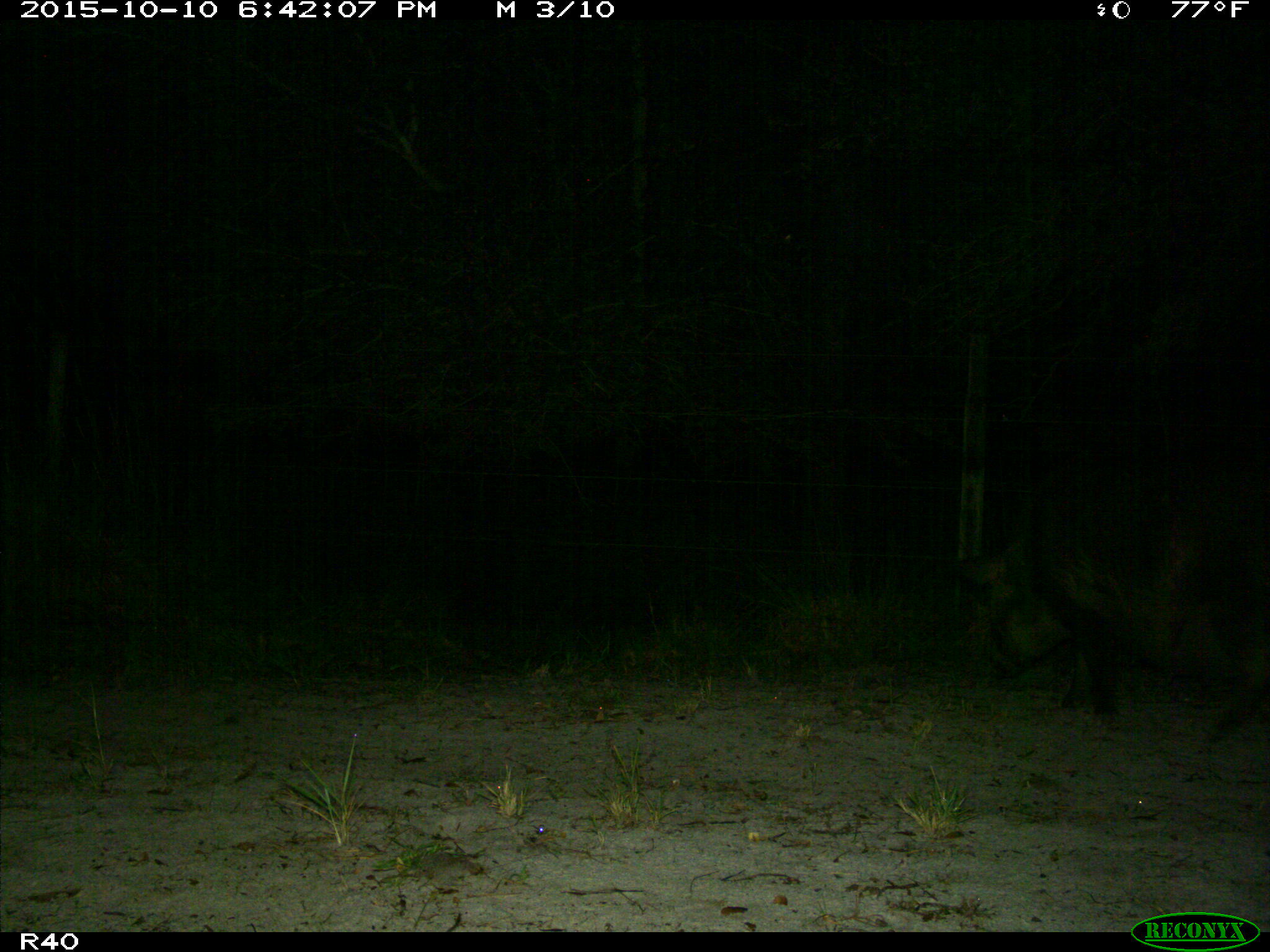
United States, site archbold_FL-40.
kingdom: Animalia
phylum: Chordata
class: Mammalia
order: Artiodactyla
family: Suidae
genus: Sus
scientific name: Sus scrofa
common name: wild boar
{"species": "Sus scrofa (wild boar)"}